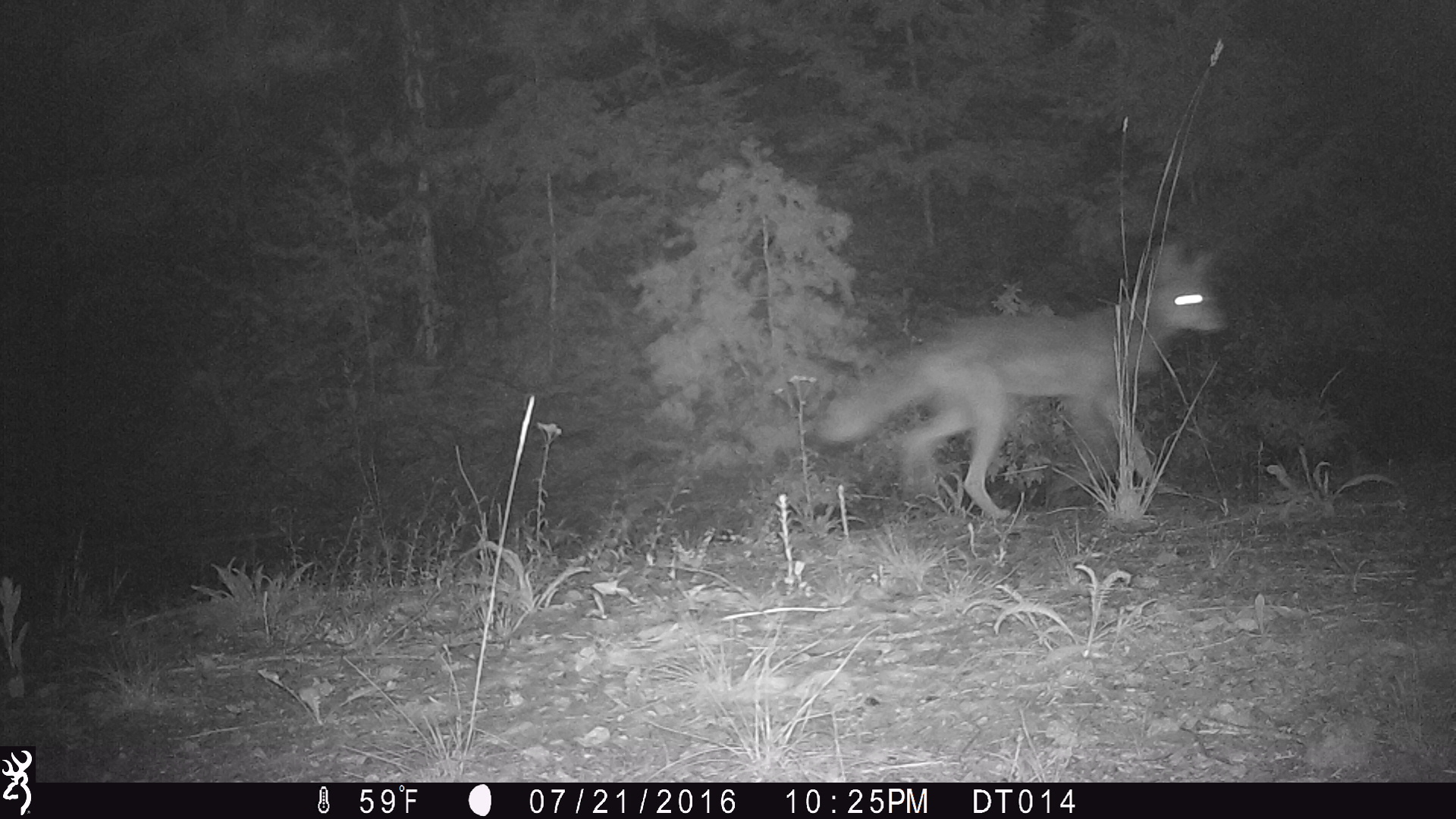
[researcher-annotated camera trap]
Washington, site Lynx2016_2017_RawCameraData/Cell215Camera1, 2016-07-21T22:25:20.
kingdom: Animalia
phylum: Chordata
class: Mammalia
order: Carnivora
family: Canidae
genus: Canis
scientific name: Canis latrans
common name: coyote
Canis latrans (coyote). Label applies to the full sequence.